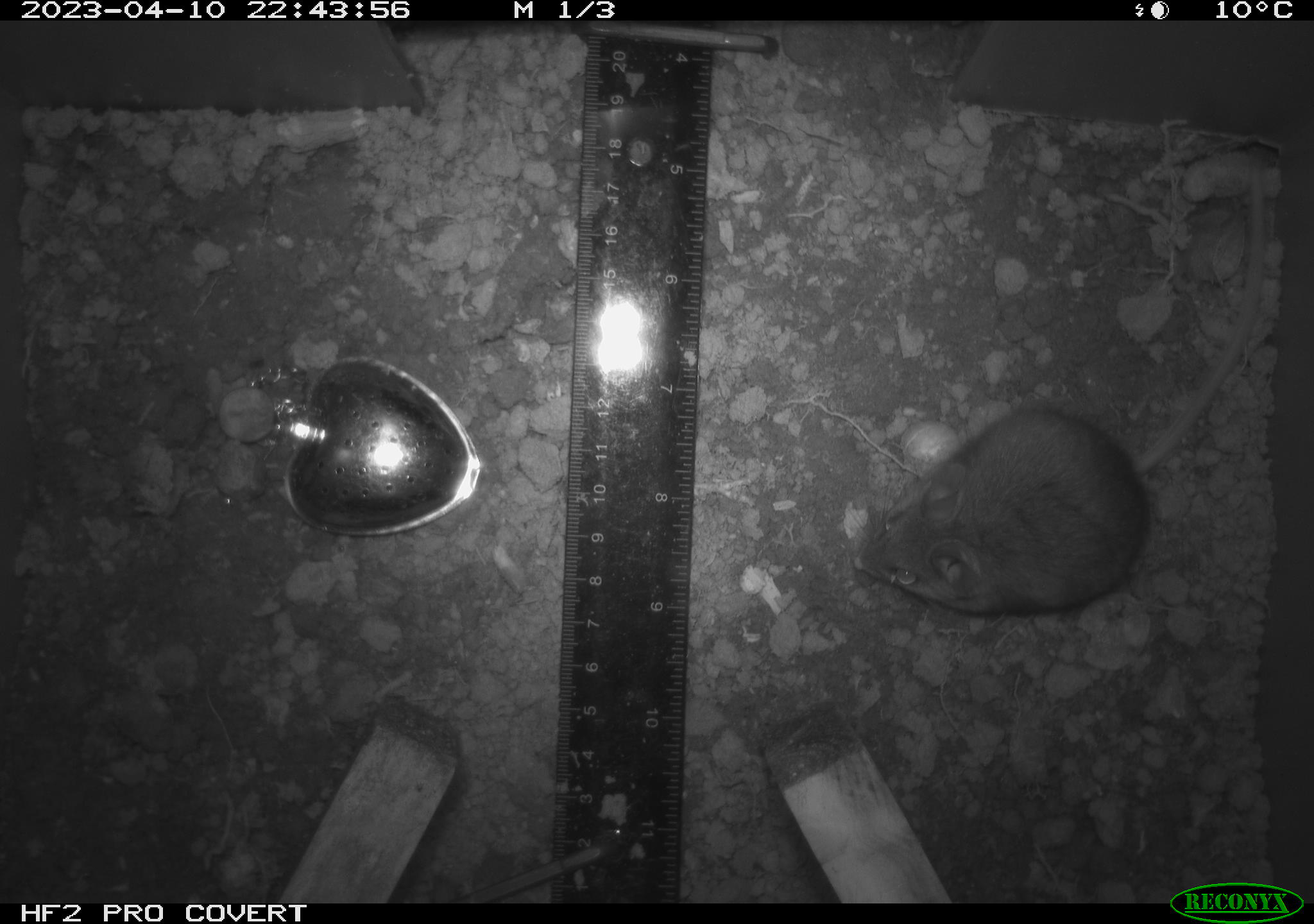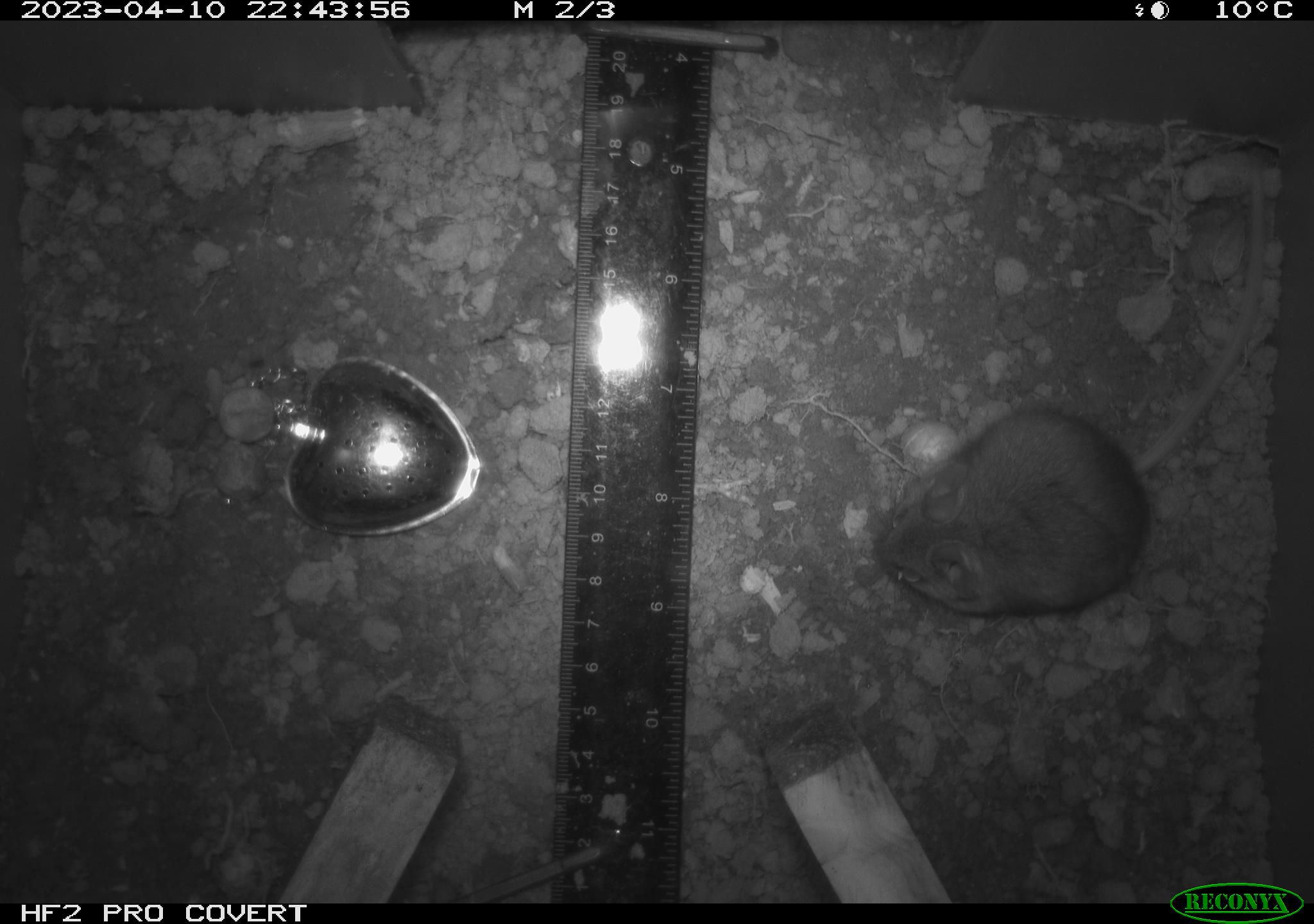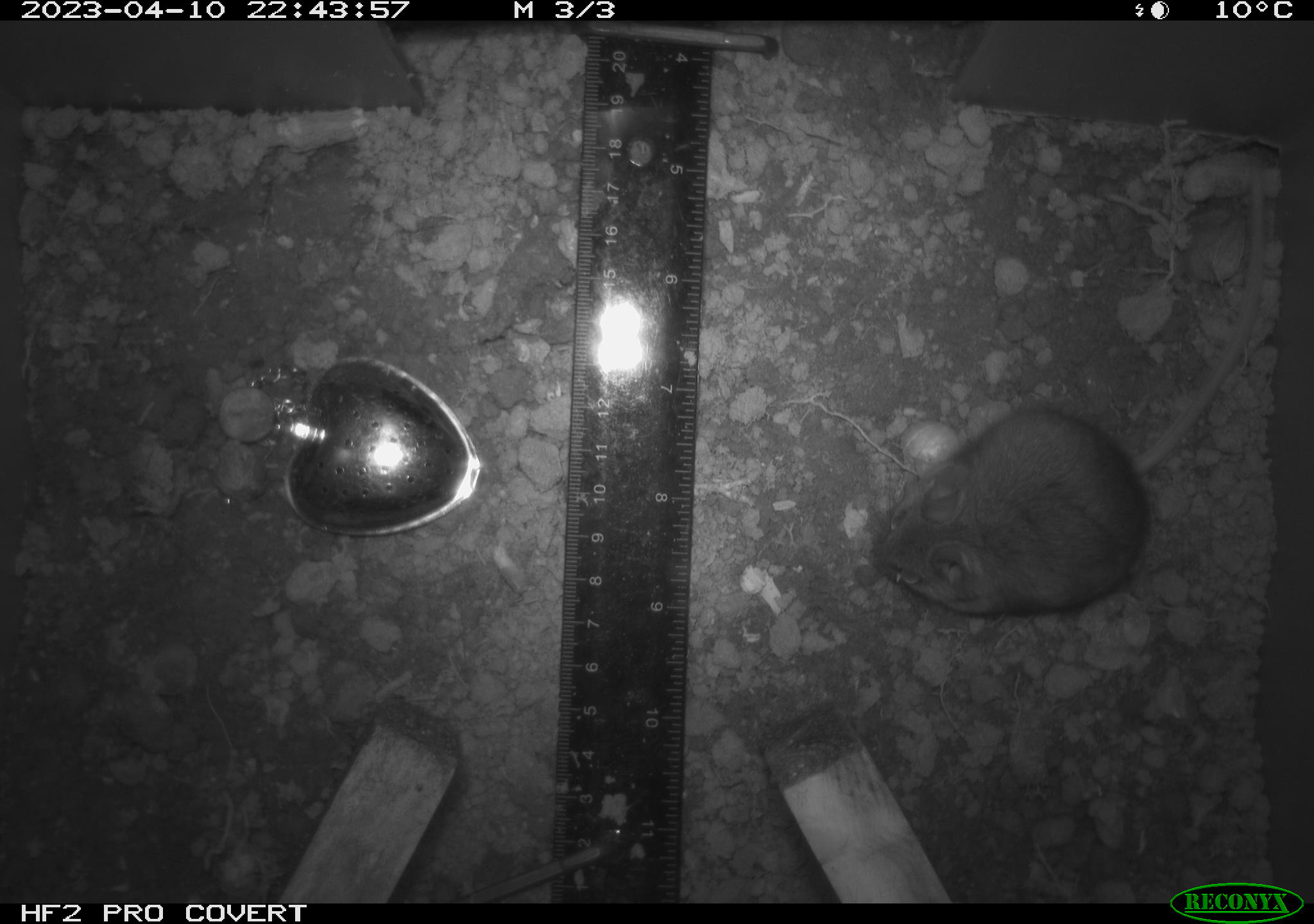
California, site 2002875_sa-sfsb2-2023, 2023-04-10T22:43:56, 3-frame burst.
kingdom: Animalia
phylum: Chordata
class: Mammalia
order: Rodentia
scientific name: Rodentia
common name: mouse species